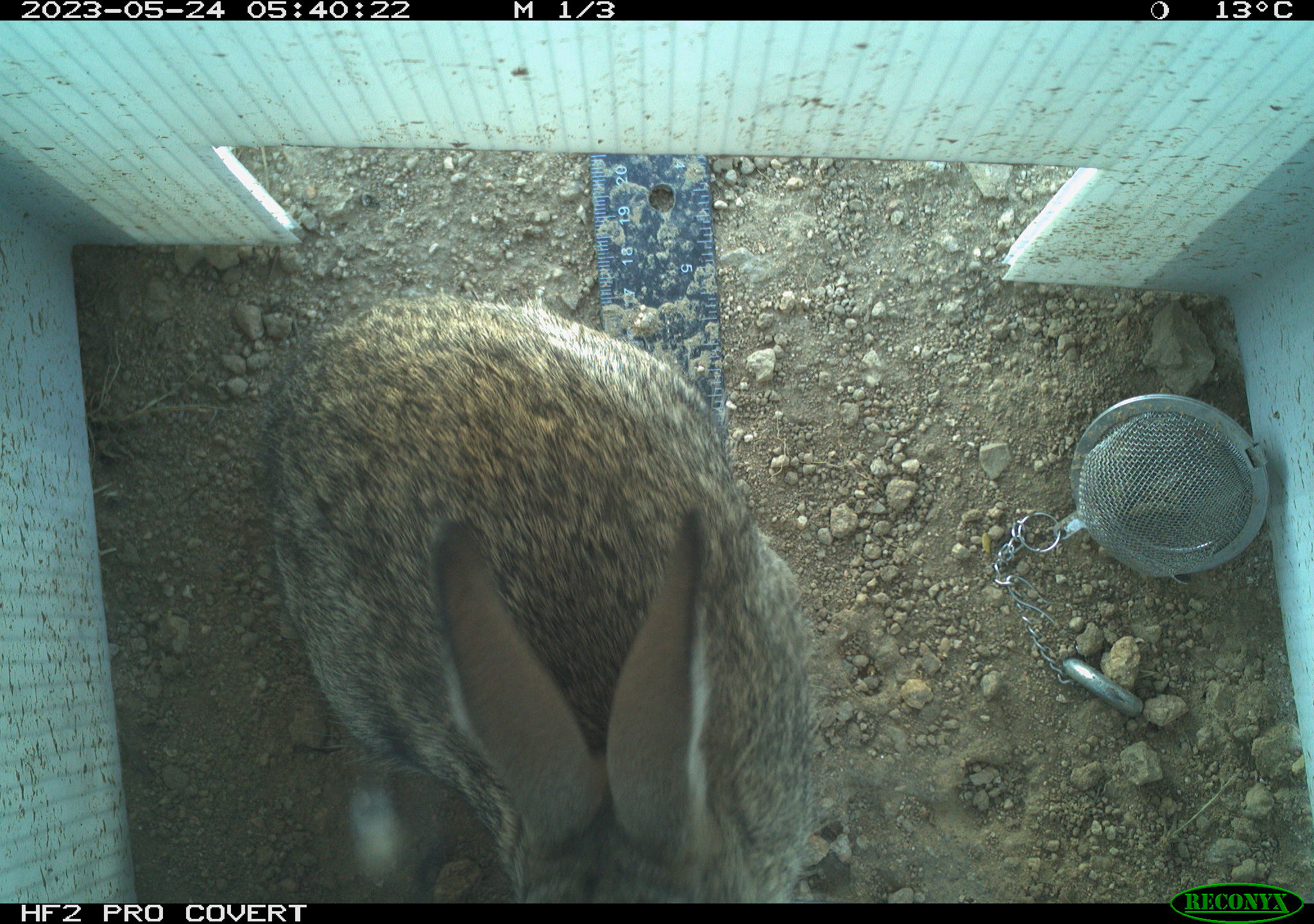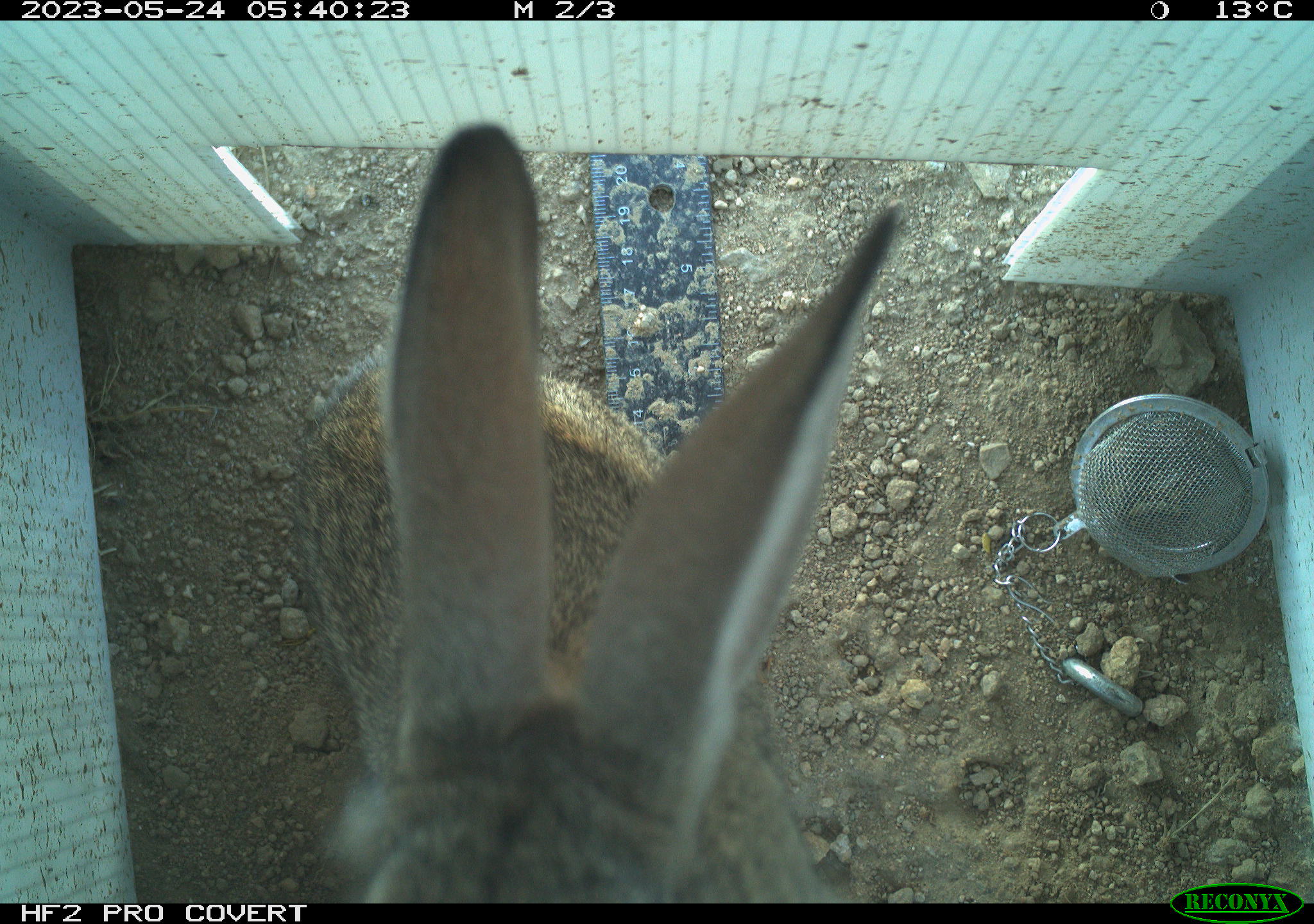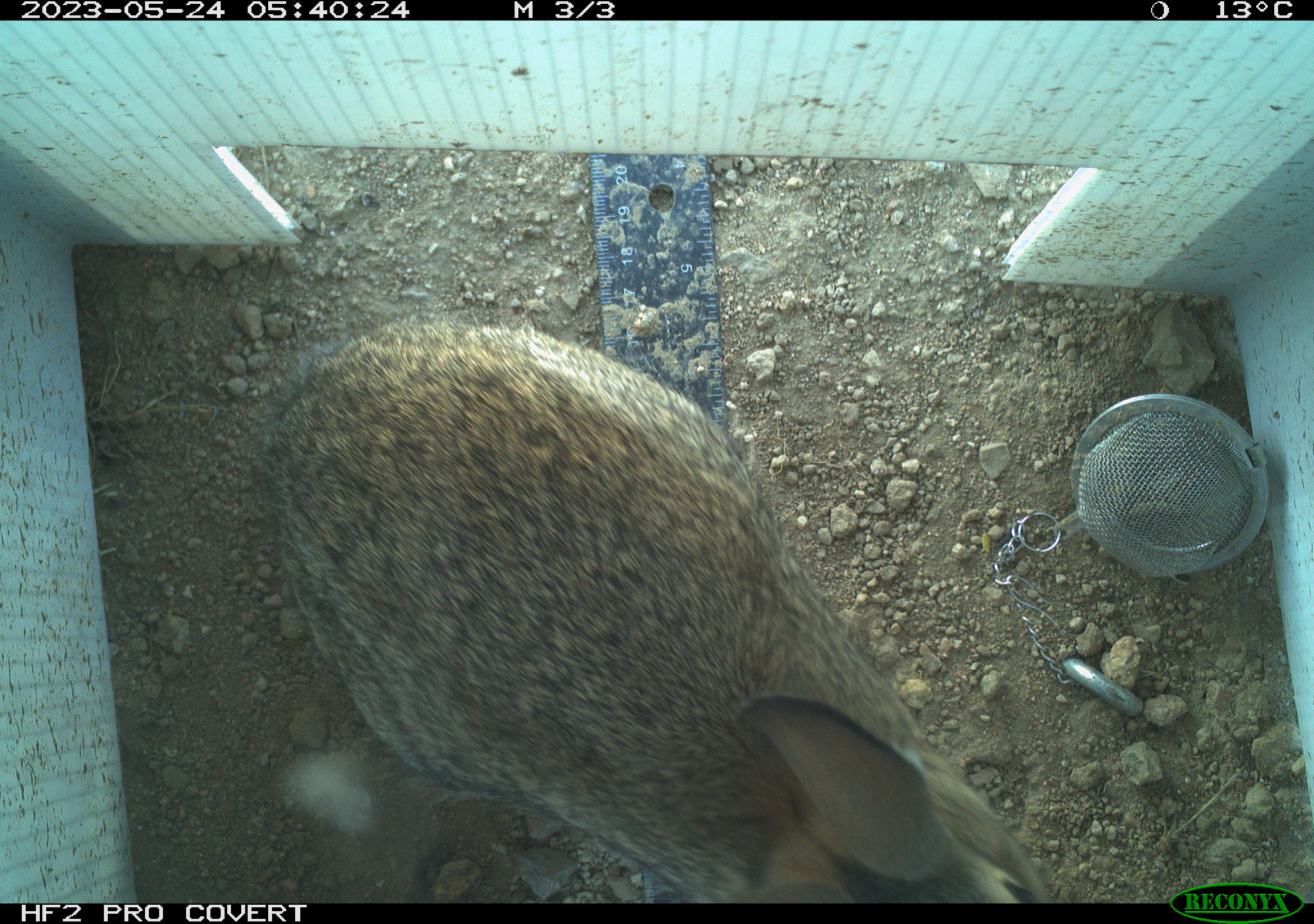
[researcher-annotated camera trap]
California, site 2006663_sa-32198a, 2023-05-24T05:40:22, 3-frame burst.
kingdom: Animalia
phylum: Chordata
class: Mammalia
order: Lagomorpha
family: Leporidae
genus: Sylvilagus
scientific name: Sylvilagus audubonii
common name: desert cottontail